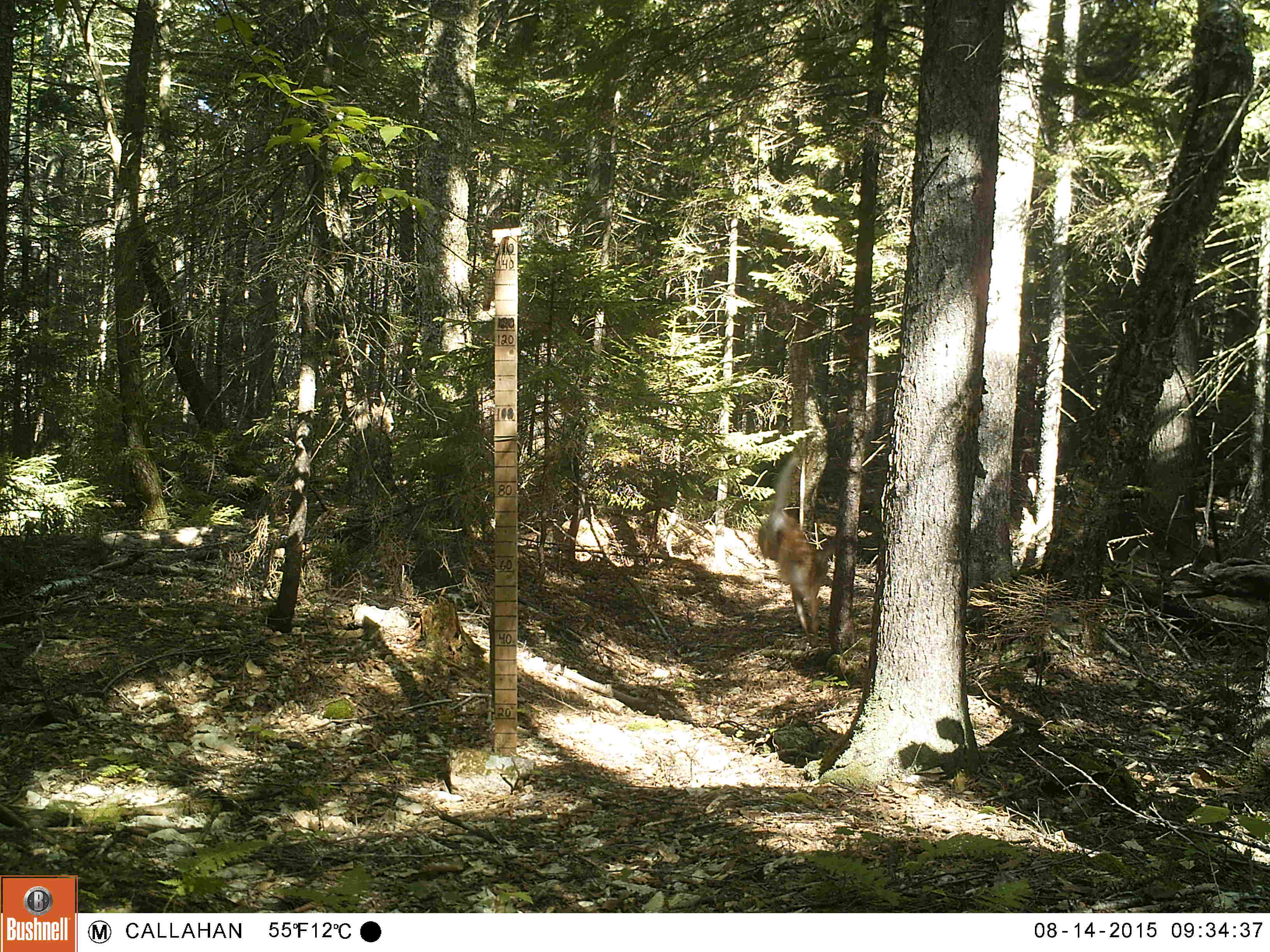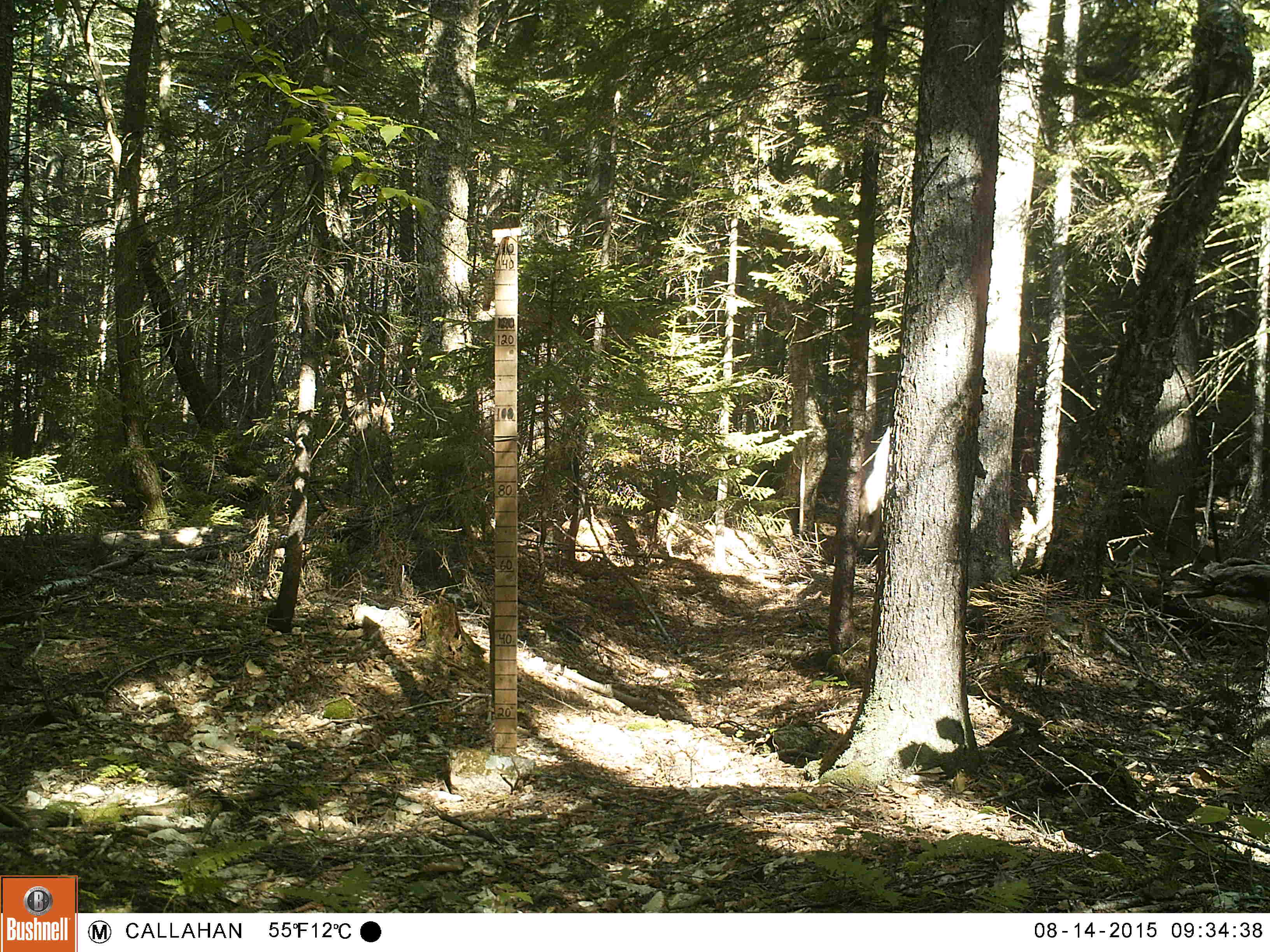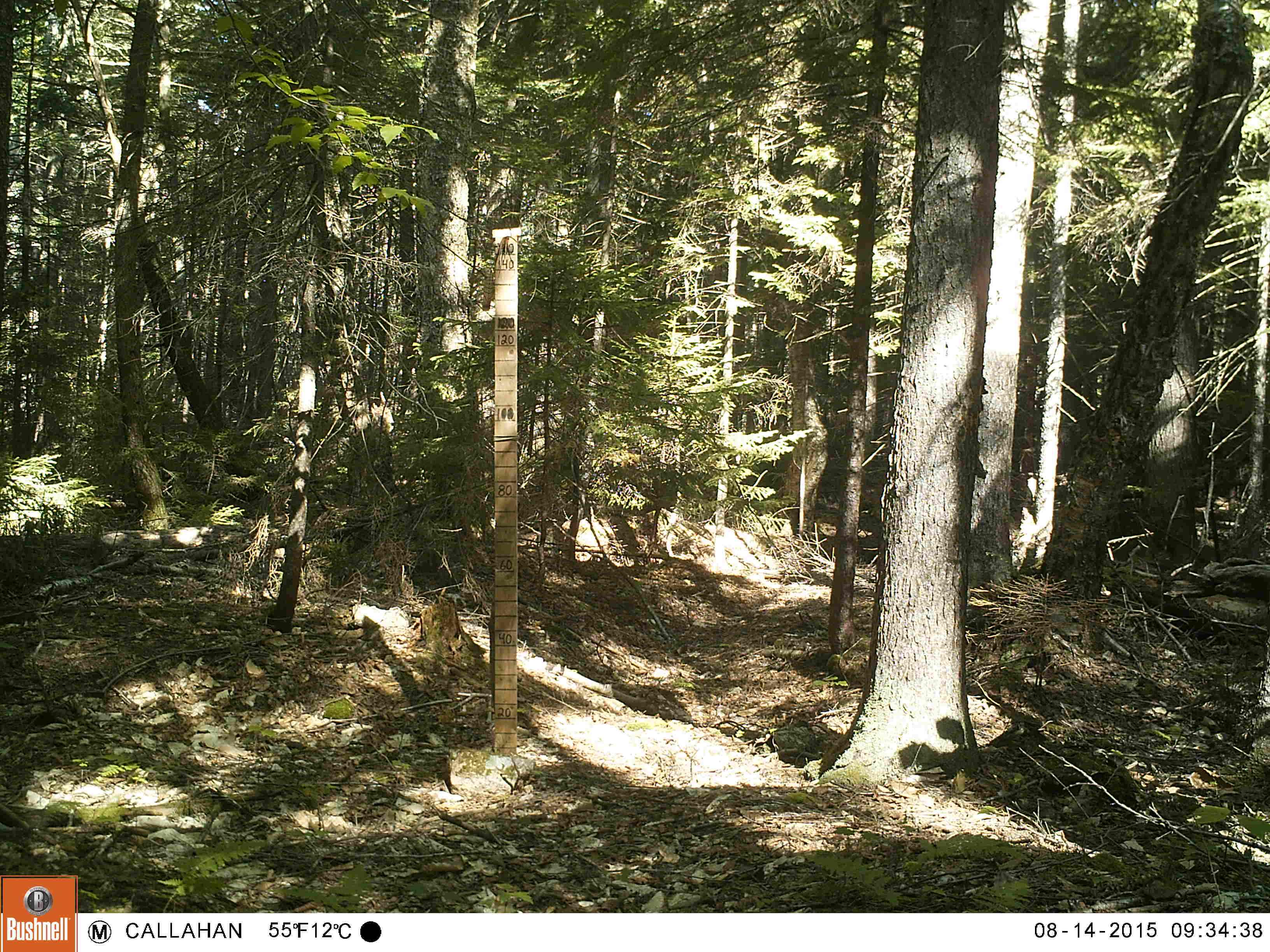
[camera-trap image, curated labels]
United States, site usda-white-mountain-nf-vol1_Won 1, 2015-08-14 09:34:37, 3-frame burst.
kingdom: Animalia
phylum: Chordata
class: Mammalia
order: Artiodactyla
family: Cervidae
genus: Odocoileus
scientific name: Odocoileus virginianus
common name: white-tailed deer